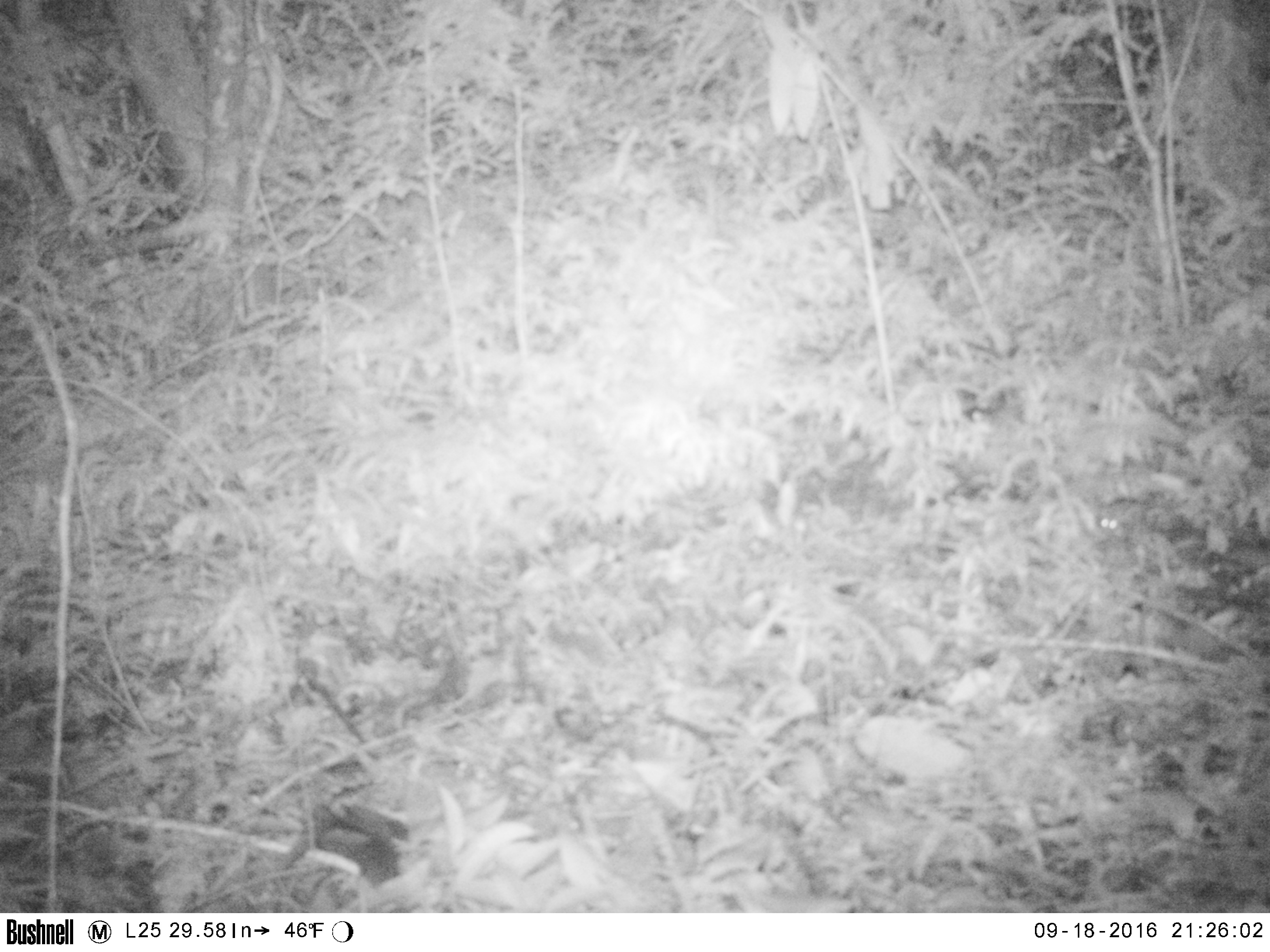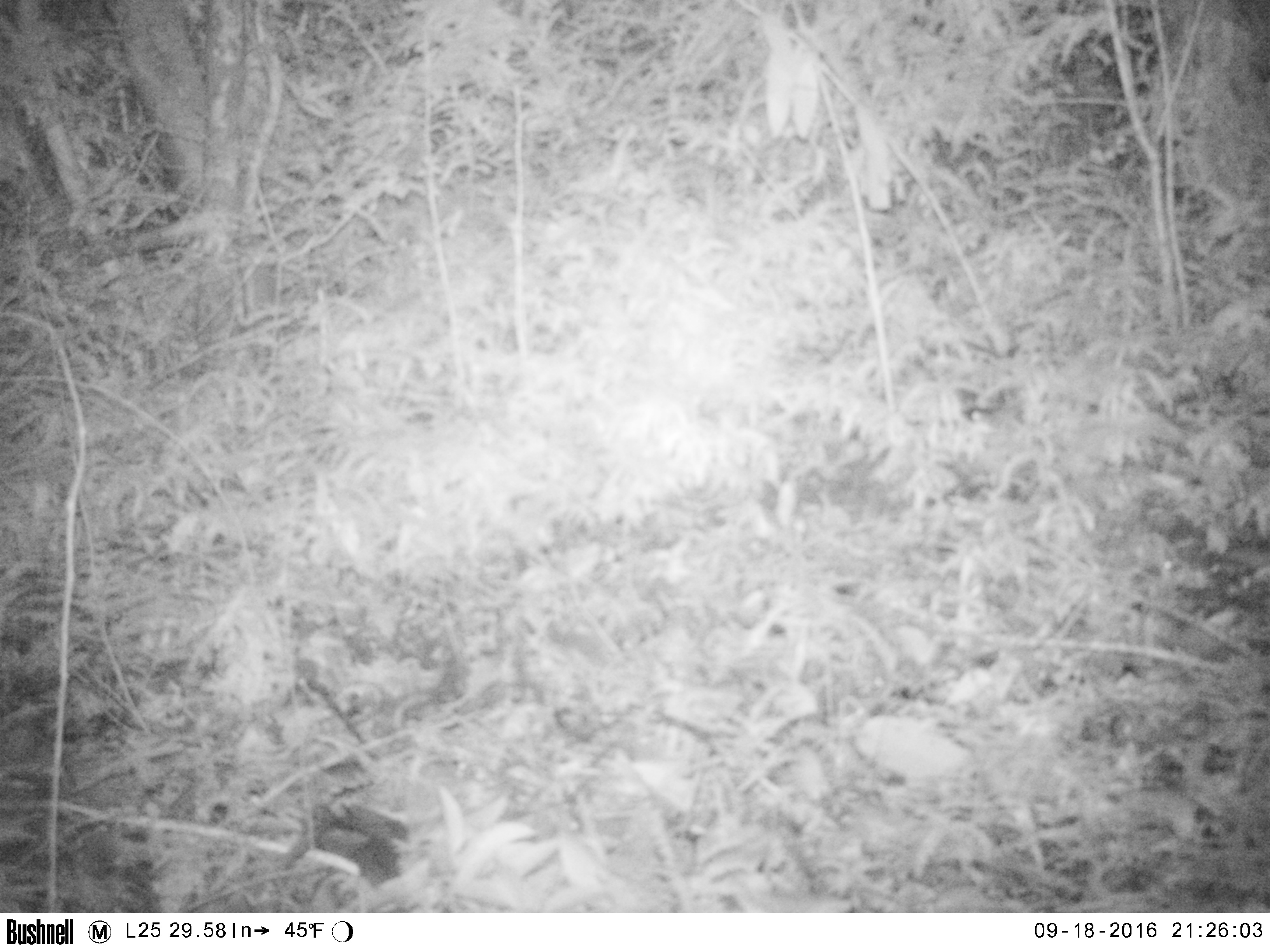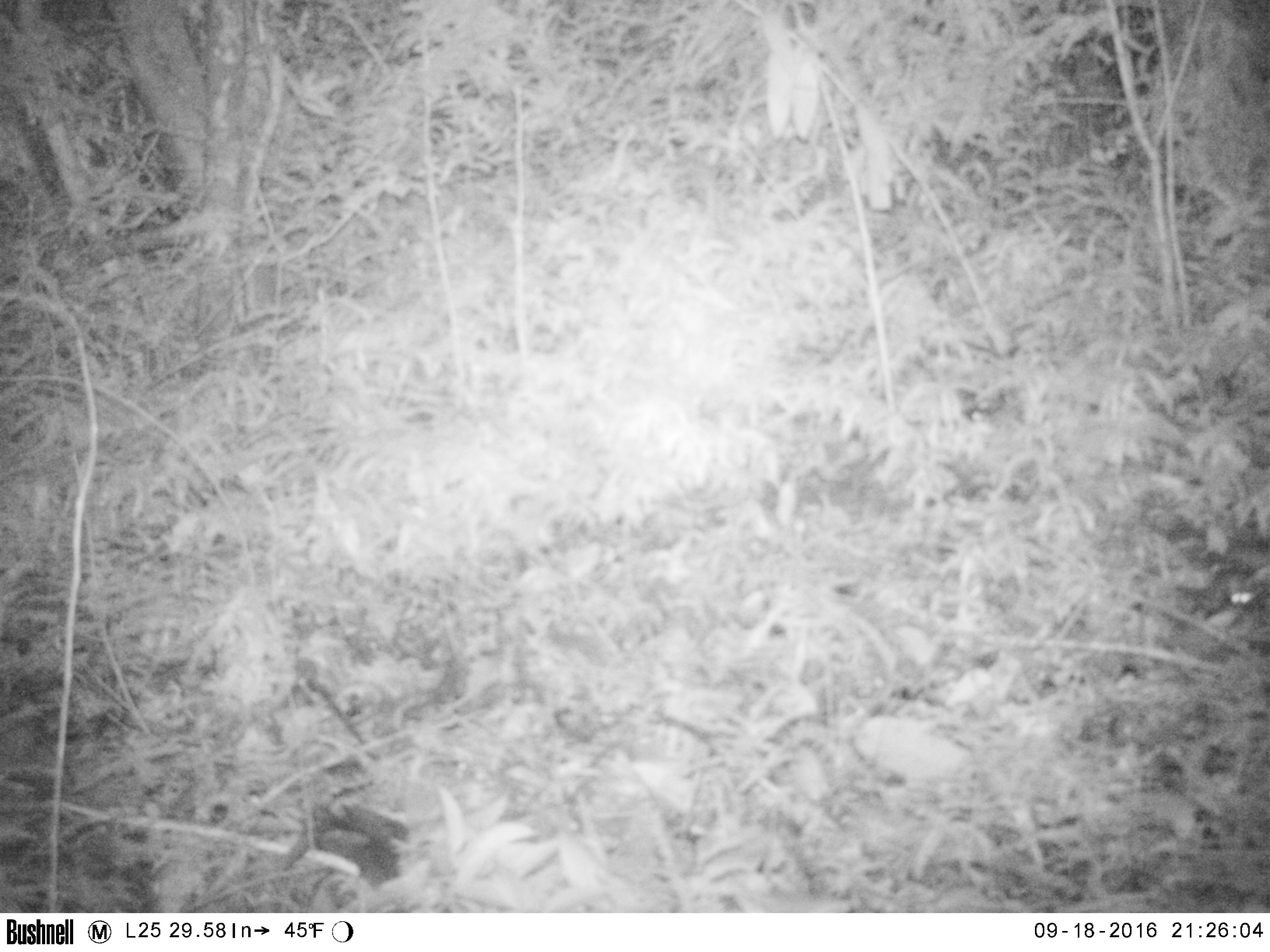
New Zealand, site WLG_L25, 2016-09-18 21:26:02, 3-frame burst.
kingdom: Animalia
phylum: Chordata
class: Mammalia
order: Rodentia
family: Muridae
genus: Mus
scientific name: Mus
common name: mouse